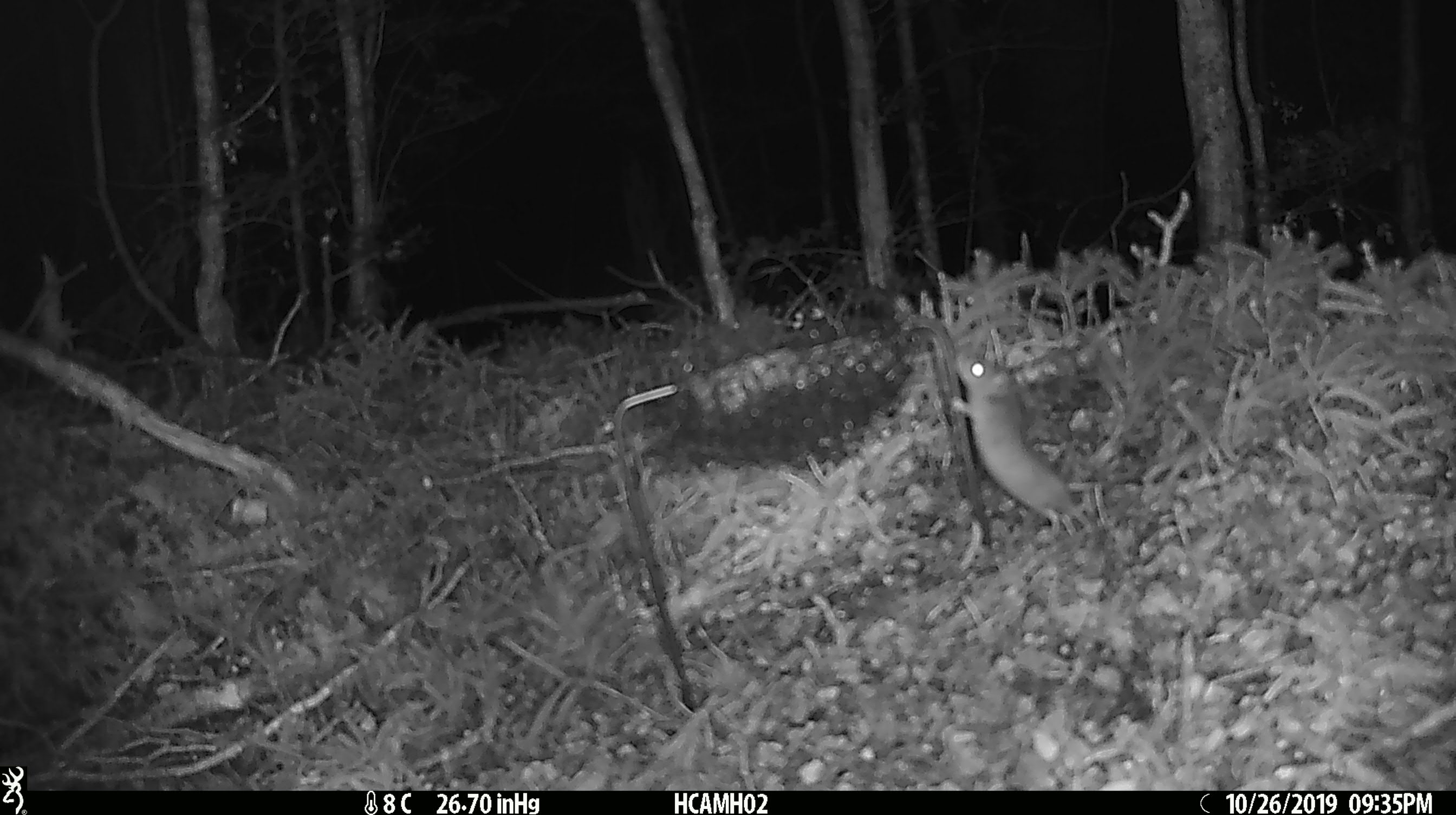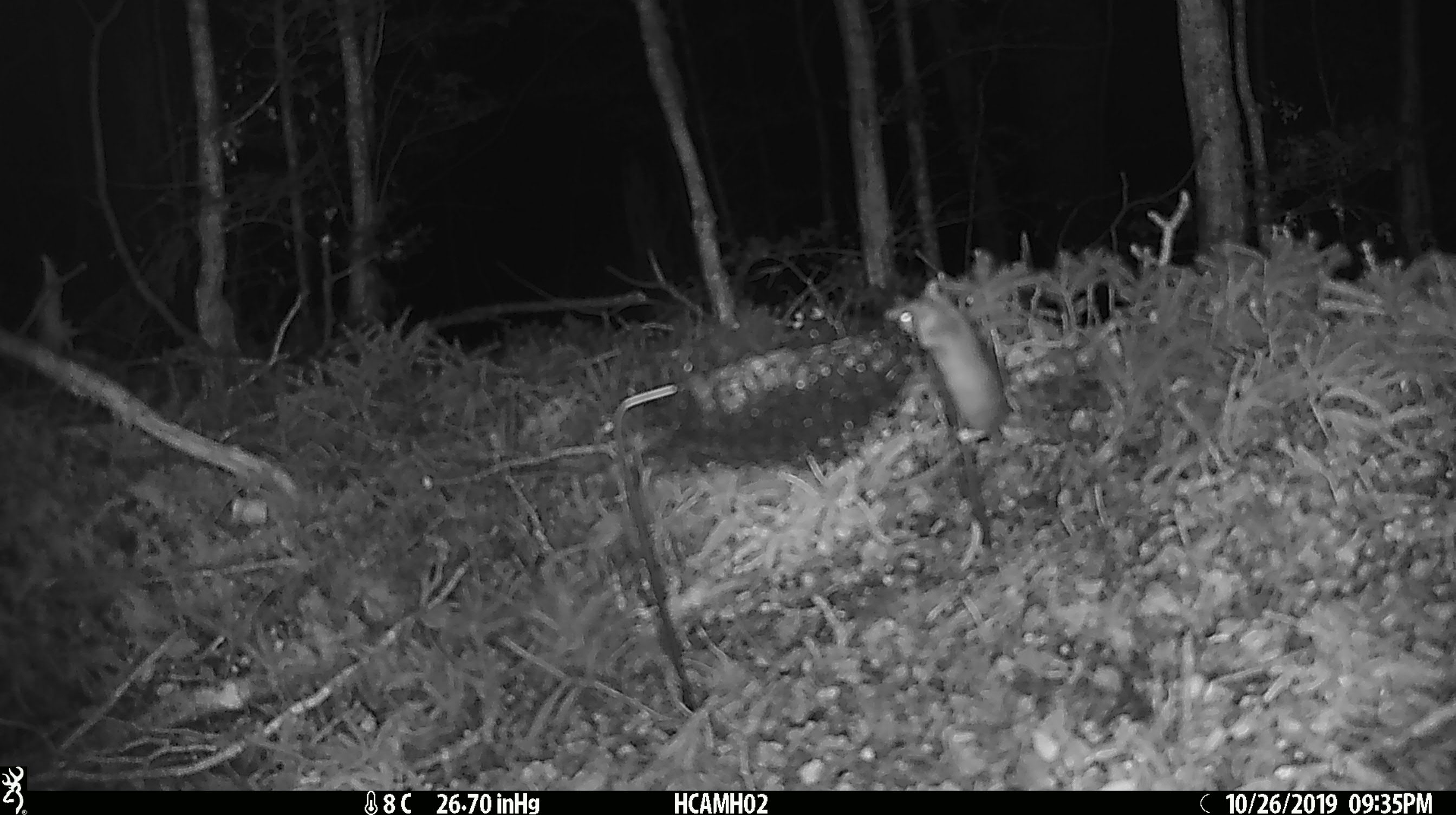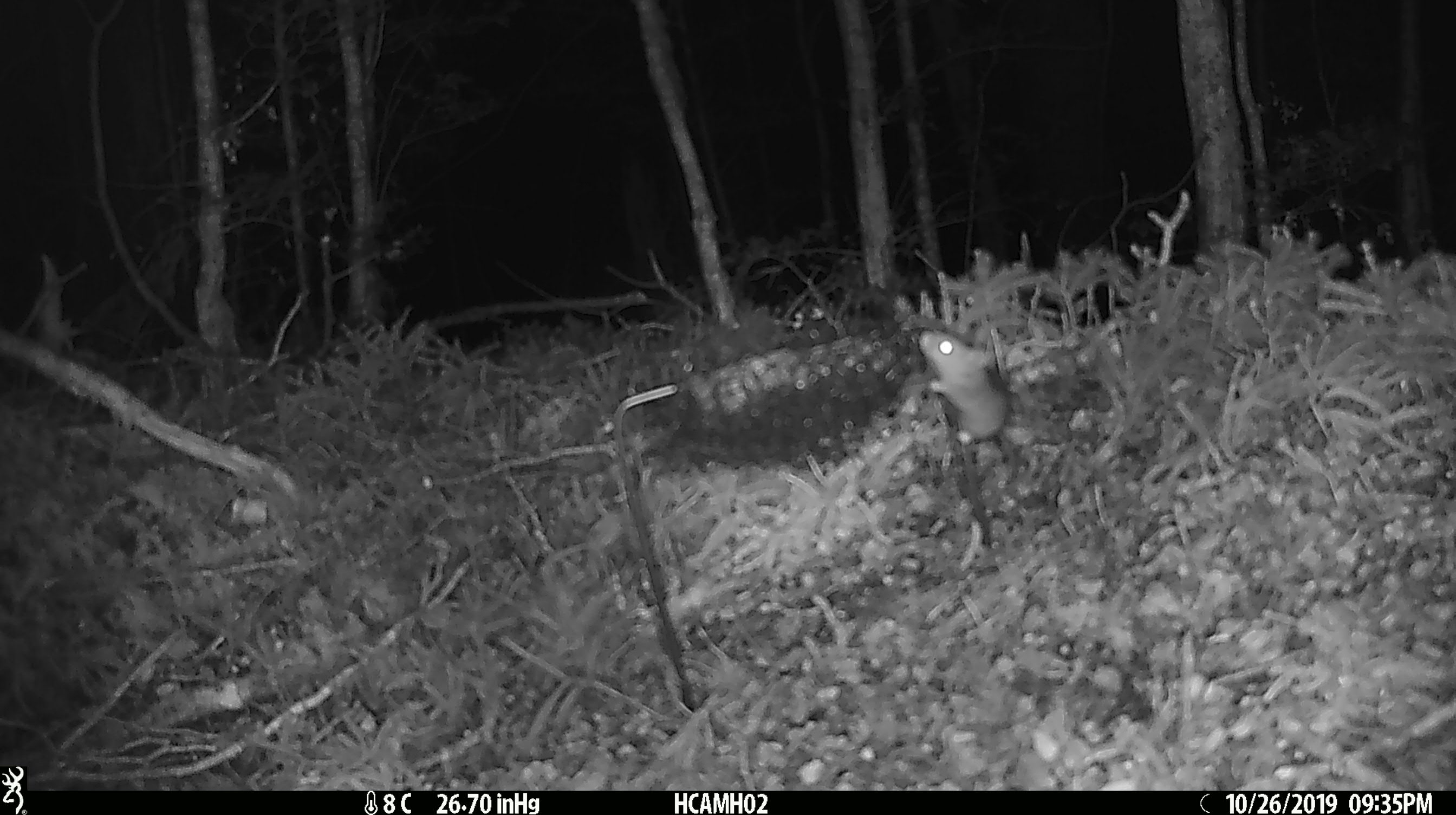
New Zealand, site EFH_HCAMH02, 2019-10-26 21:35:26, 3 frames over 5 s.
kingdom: Animalia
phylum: Chordata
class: Mammalia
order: Rodentia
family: Muridae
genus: Mus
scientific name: Mus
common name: mouse